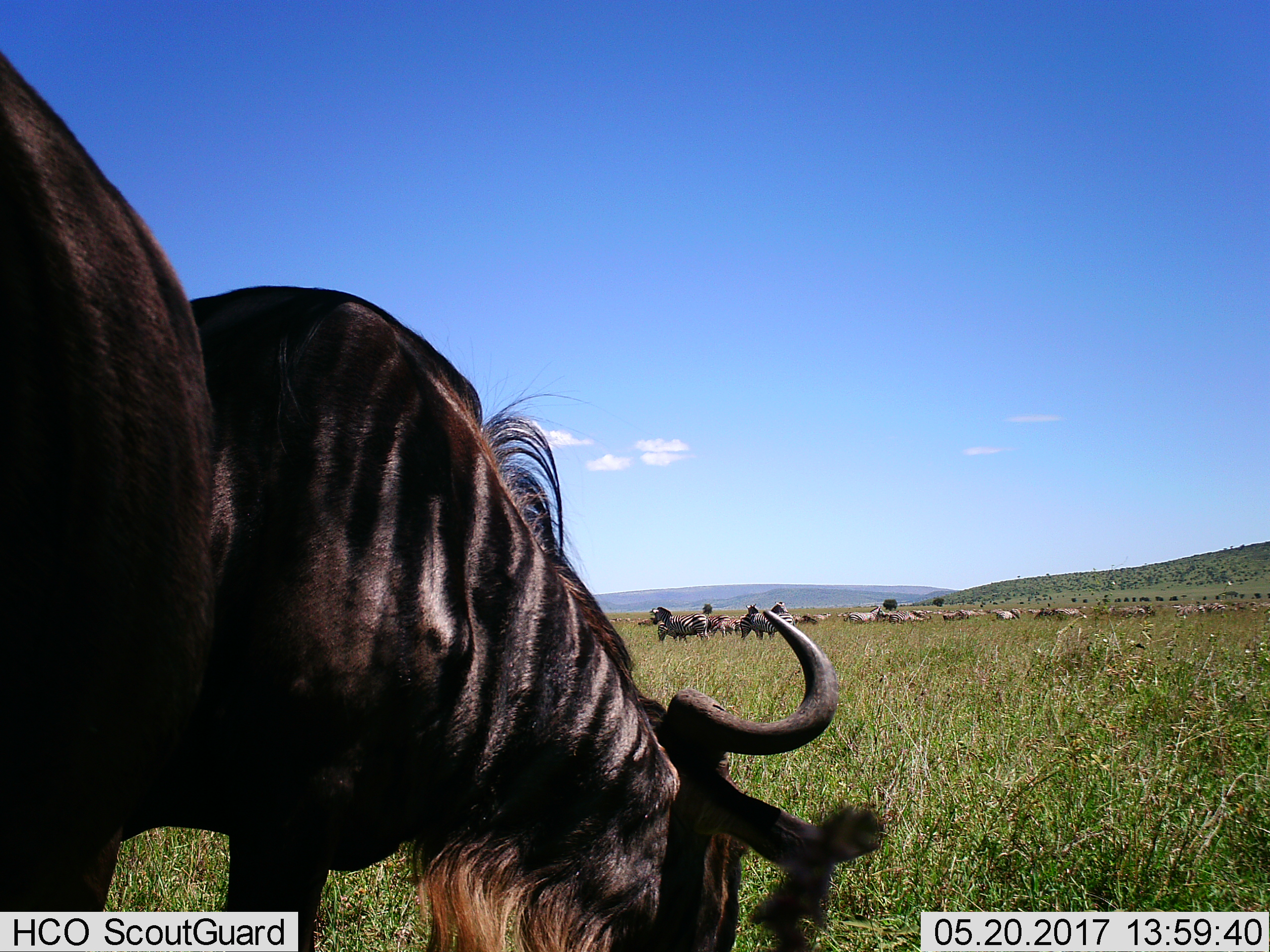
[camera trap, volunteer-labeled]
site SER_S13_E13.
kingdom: Animalia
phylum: Chordata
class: Mammalia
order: Artiodactyla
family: Bovidae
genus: Connochaetes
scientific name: Connochaetes taurinus taurinus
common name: blue wildebeest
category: wildebeestblue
Wildebeestblue (blue wildebeest) (Connochaetes taurinus taurinus), count 2. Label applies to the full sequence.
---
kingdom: Animalia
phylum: Chordata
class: Mammalia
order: Perissodactyla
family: Equidae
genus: Equus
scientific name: Equus quagga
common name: plains zebra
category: zebraplains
Zebraplains (plains zebra) (Equus quagga), count 11-50. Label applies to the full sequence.